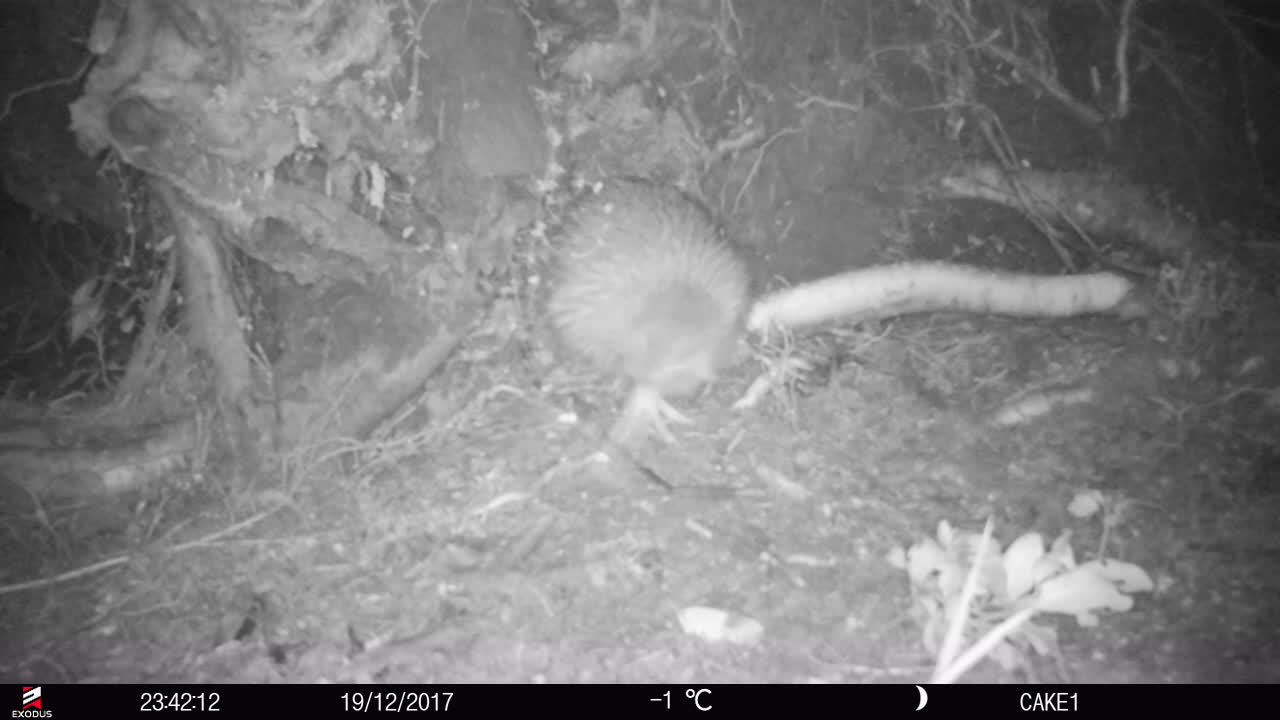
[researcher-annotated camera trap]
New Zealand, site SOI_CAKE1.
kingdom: Animalia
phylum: Chordata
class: Aves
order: Apterygiformes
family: Apterygidae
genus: Apteryx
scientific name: Apteryx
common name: kiwi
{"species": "kiwi (Apteryx)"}